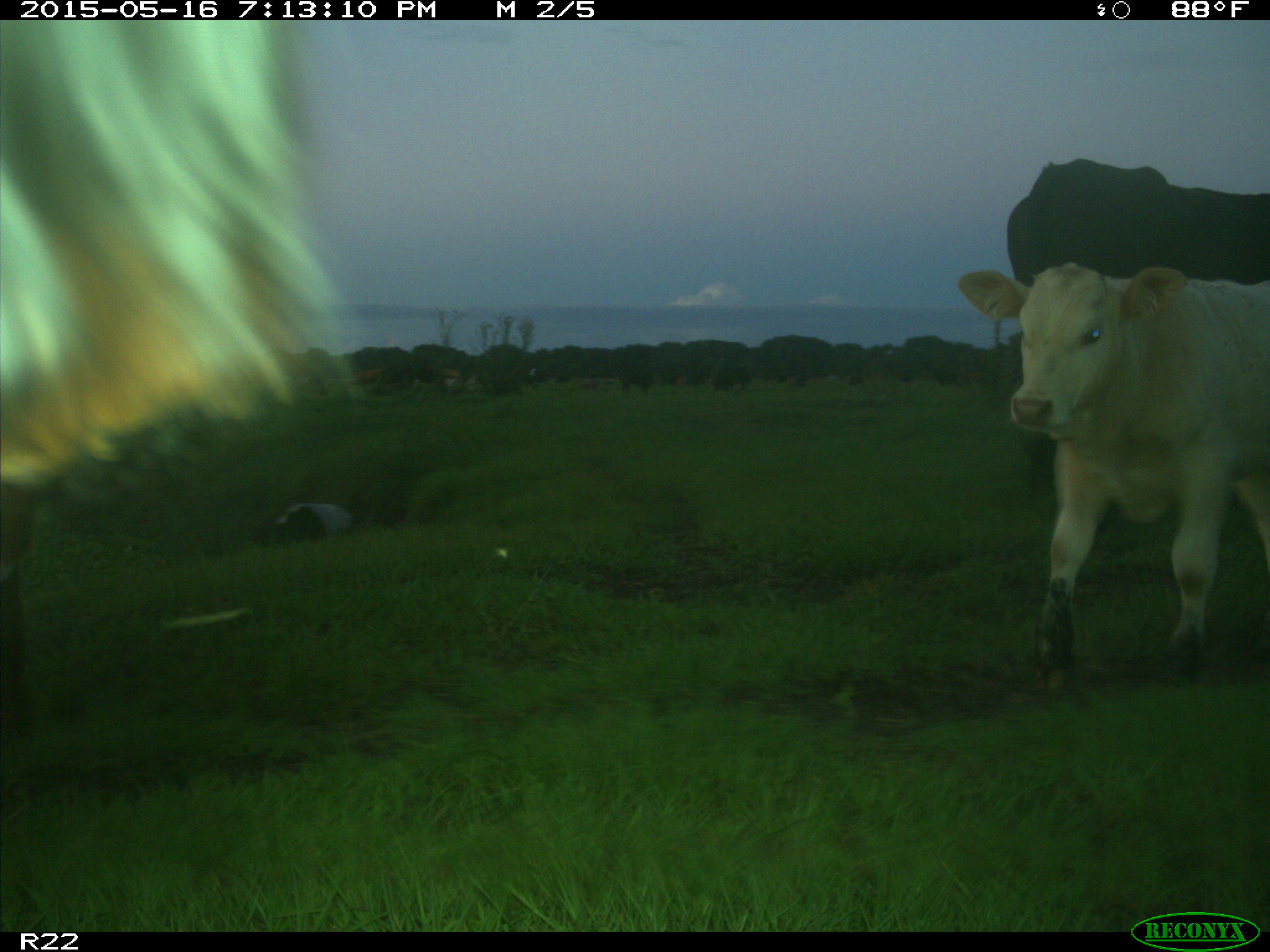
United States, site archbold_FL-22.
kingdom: Animalia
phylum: Chordata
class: Mammalia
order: Artiodactyla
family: Bovidae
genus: Bos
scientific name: Bos taurus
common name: domestic cow